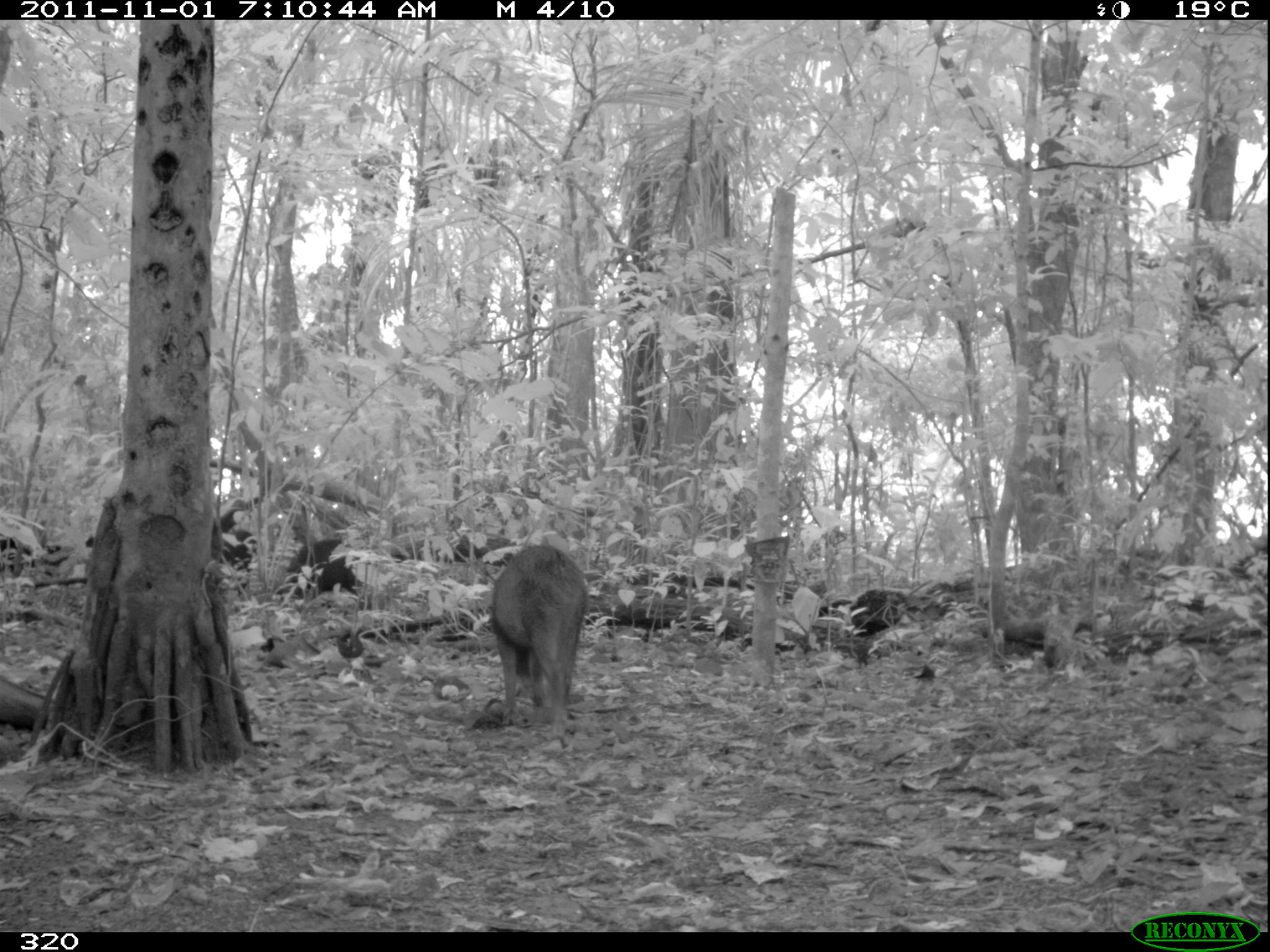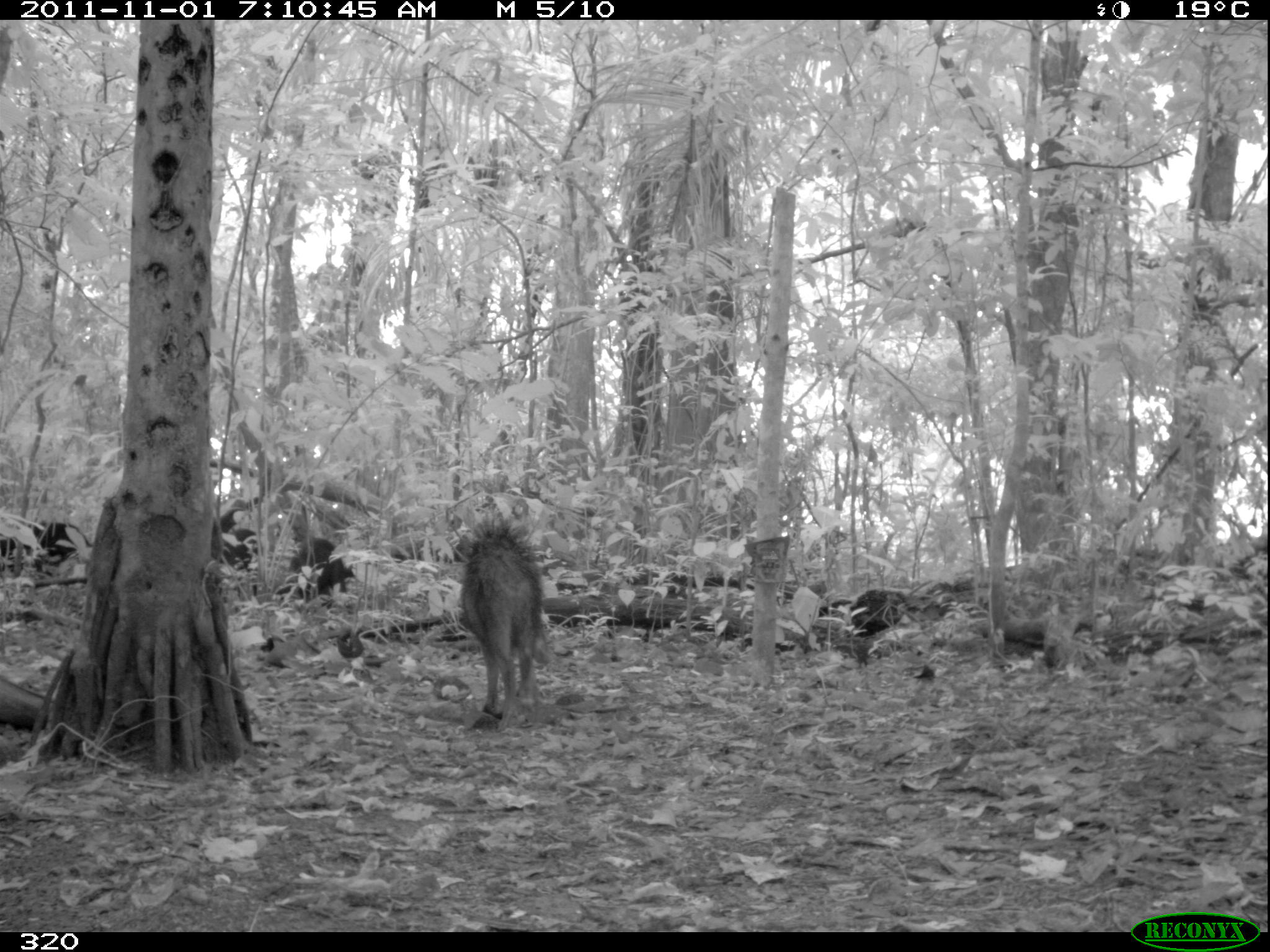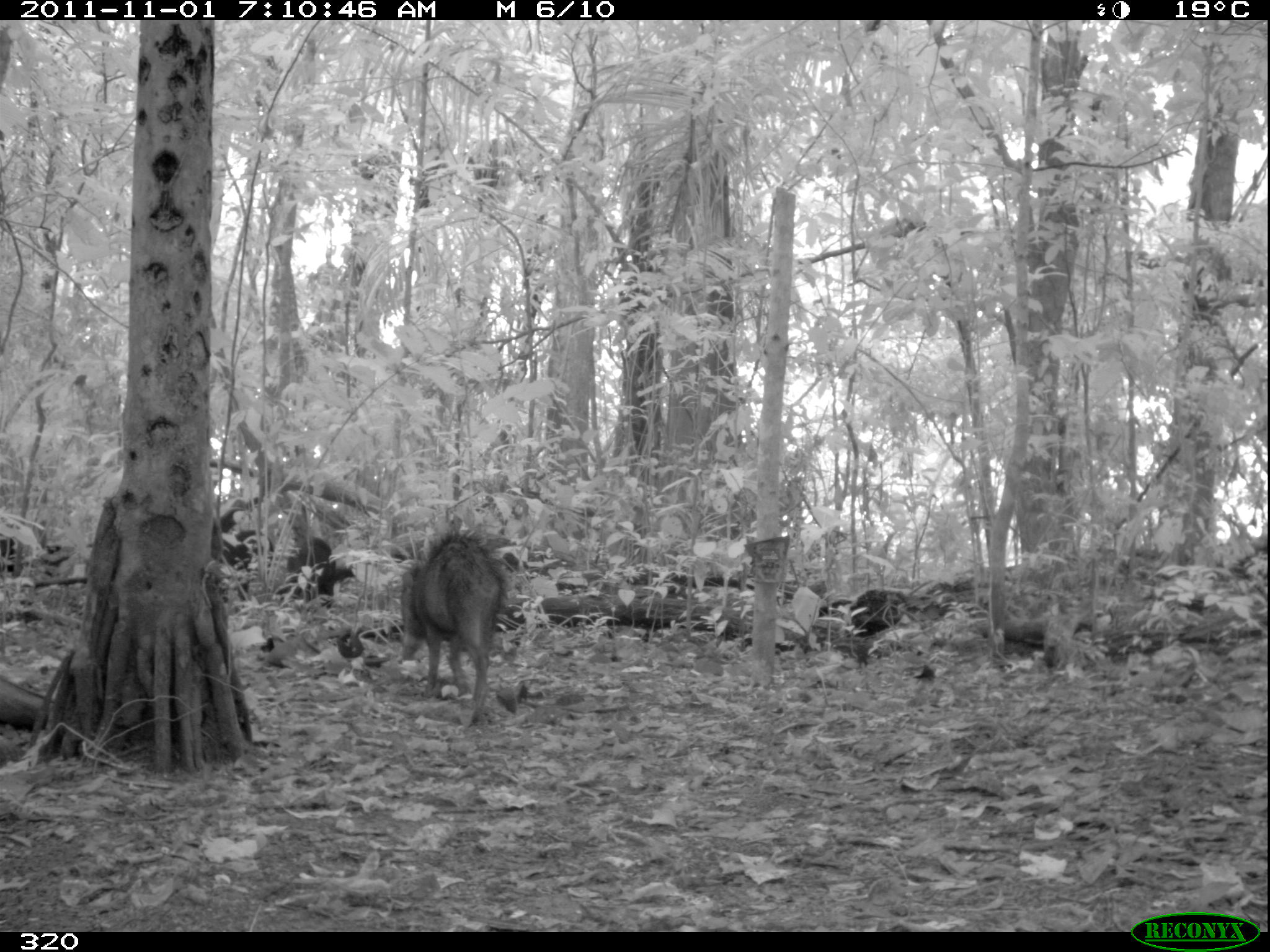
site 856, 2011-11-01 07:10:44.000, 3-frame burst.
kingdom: Animalia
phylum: Chordata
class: Mammalia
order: Artiodactyla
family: Tayassuidae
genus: Tayassu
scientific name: Tayassu pecari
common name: white-lipped peccary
Tayassu pecari (white-lipped peccary).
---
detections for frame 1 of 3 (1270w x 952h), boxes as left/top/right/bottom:
tayassu pecari: 491/546/590/743; 283/540/363/601; 219/505/258/574